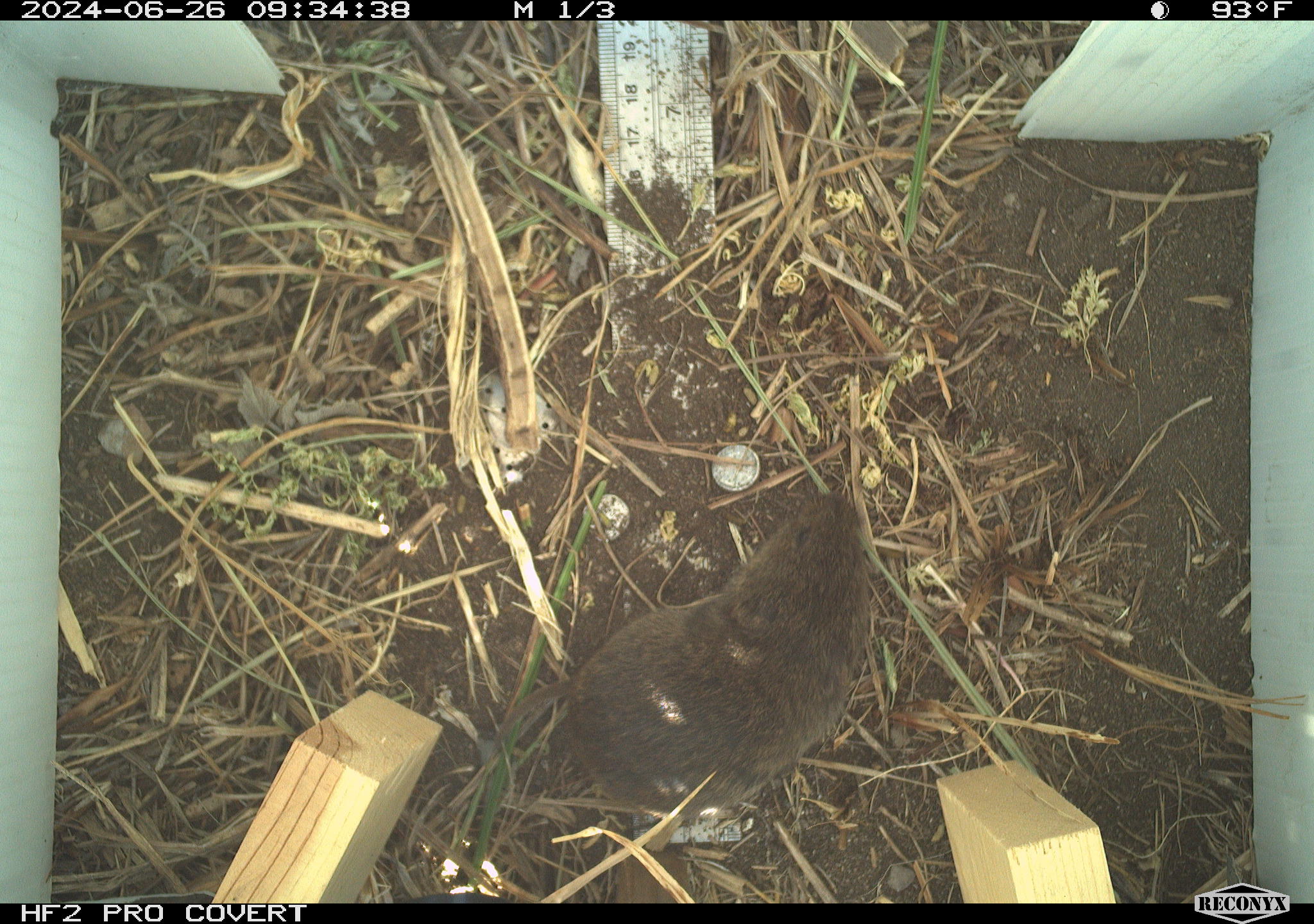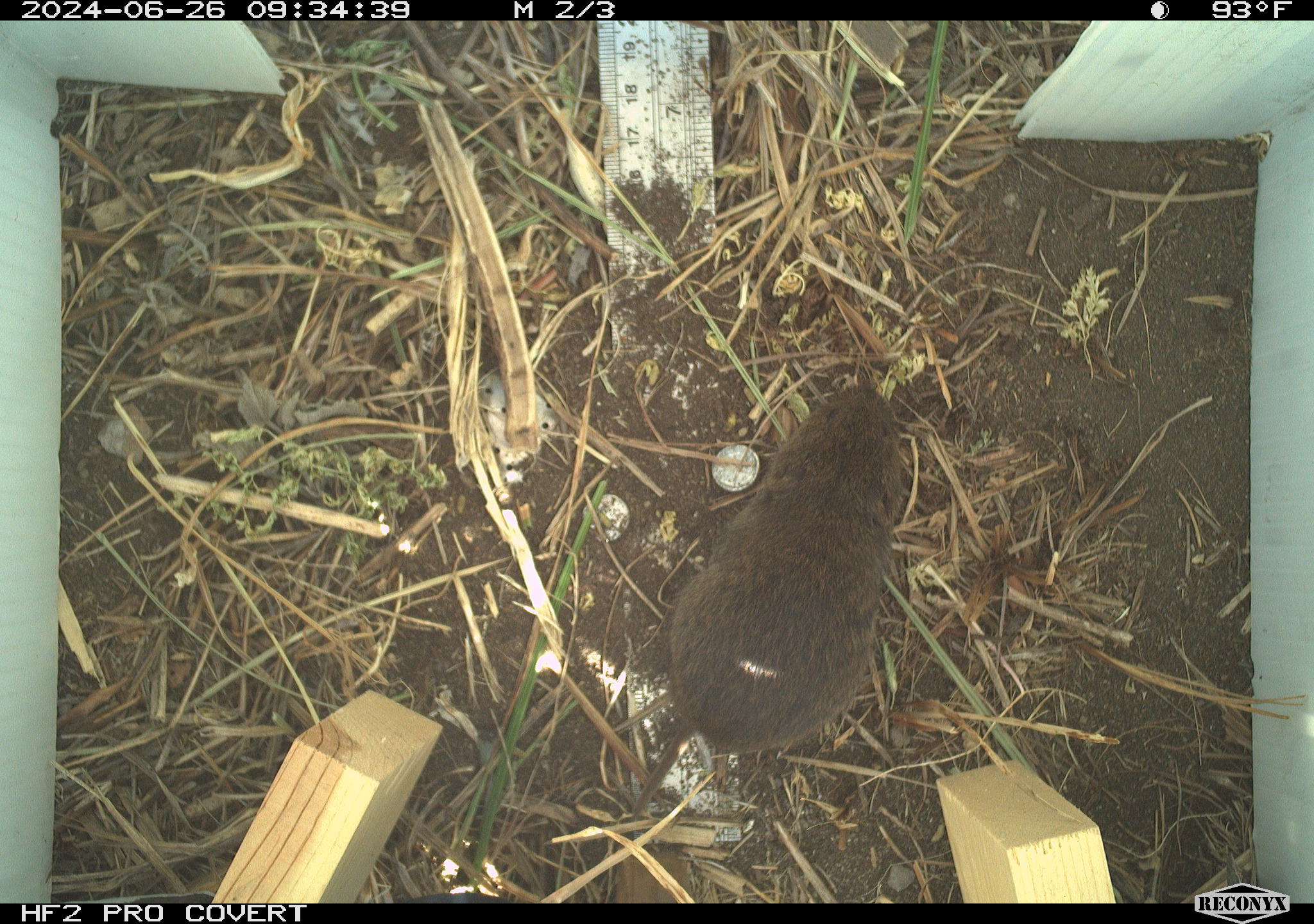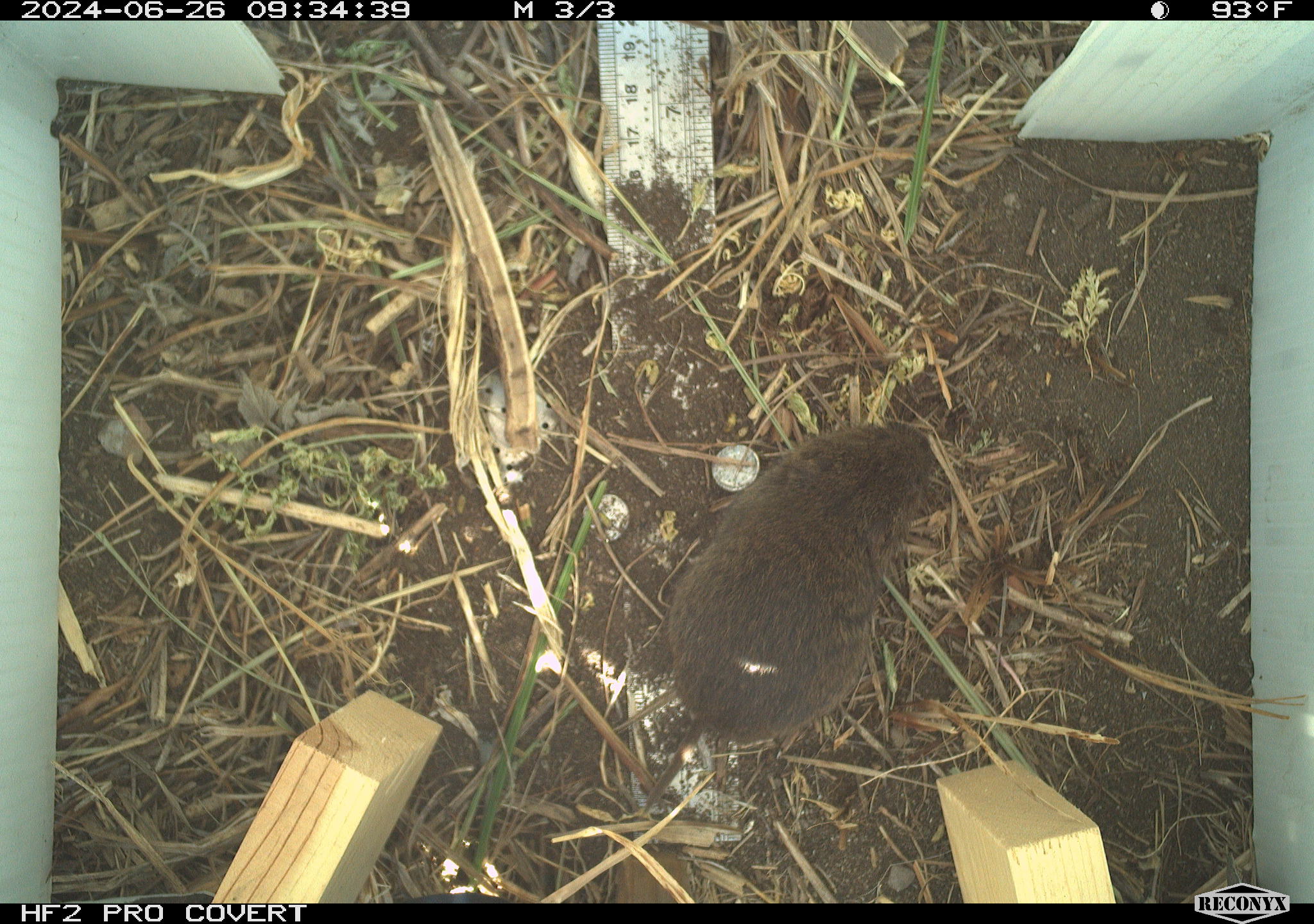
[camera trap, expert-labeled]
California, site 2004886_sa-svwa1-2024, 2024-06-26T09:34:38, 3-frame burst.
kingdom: Animalia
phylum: Chordata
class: Mammalia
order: Rodentia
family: Cricetidae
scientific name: Arvicolinae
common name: voles, lemmings, and muskrats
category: arvicolinae subfamily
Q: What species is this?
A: Arvicolinae subfamily (voles, lemmings, and muskrats) (Arvicolinae).